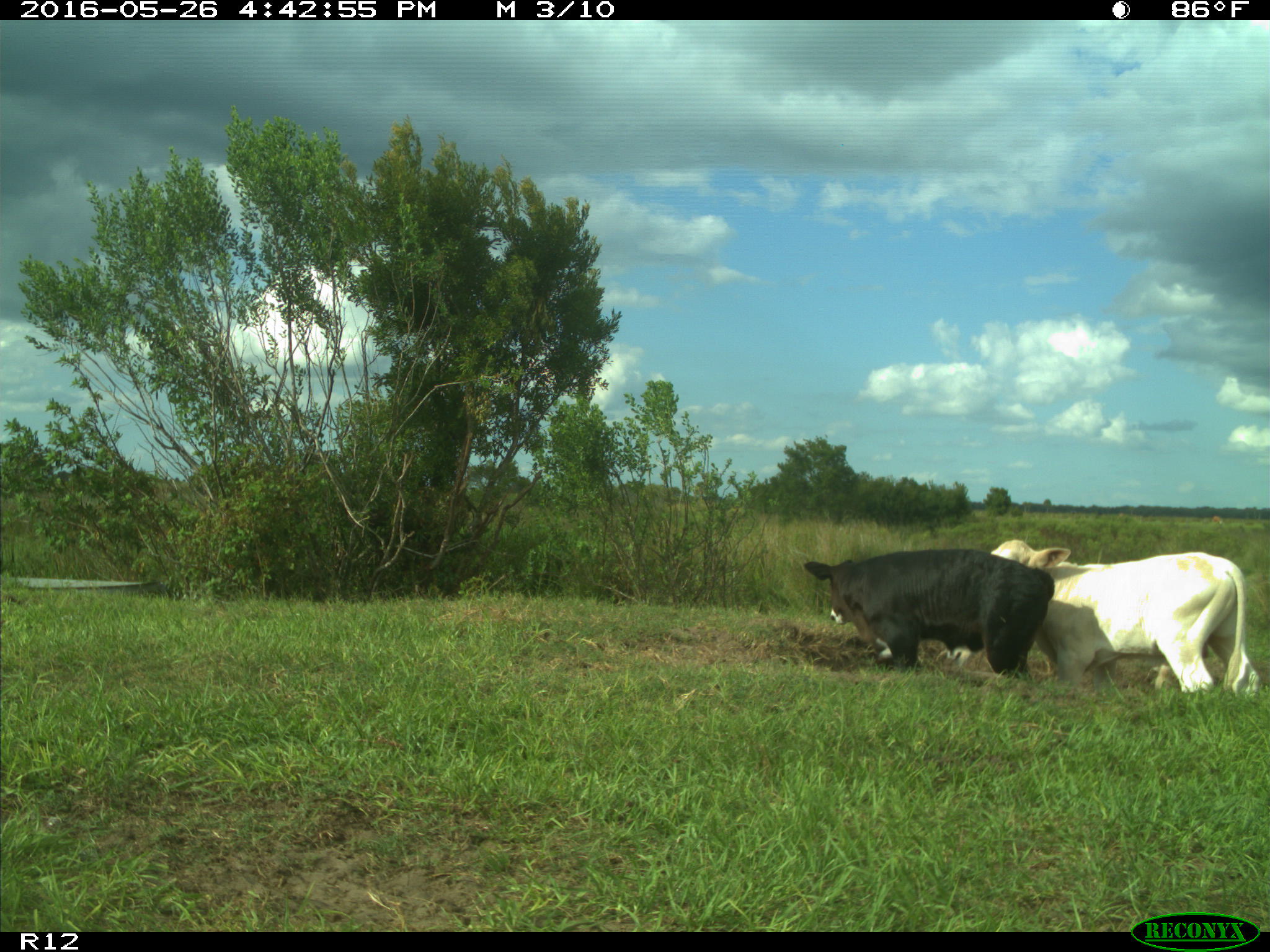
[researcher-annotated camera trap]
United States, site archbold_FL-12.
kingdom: Animalia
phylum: Chordata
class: Mammalia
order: Artiodactyla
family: Bovidae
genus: Bos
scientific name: Bos taurus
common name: domestic cow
Bos taurus (domestic cow).